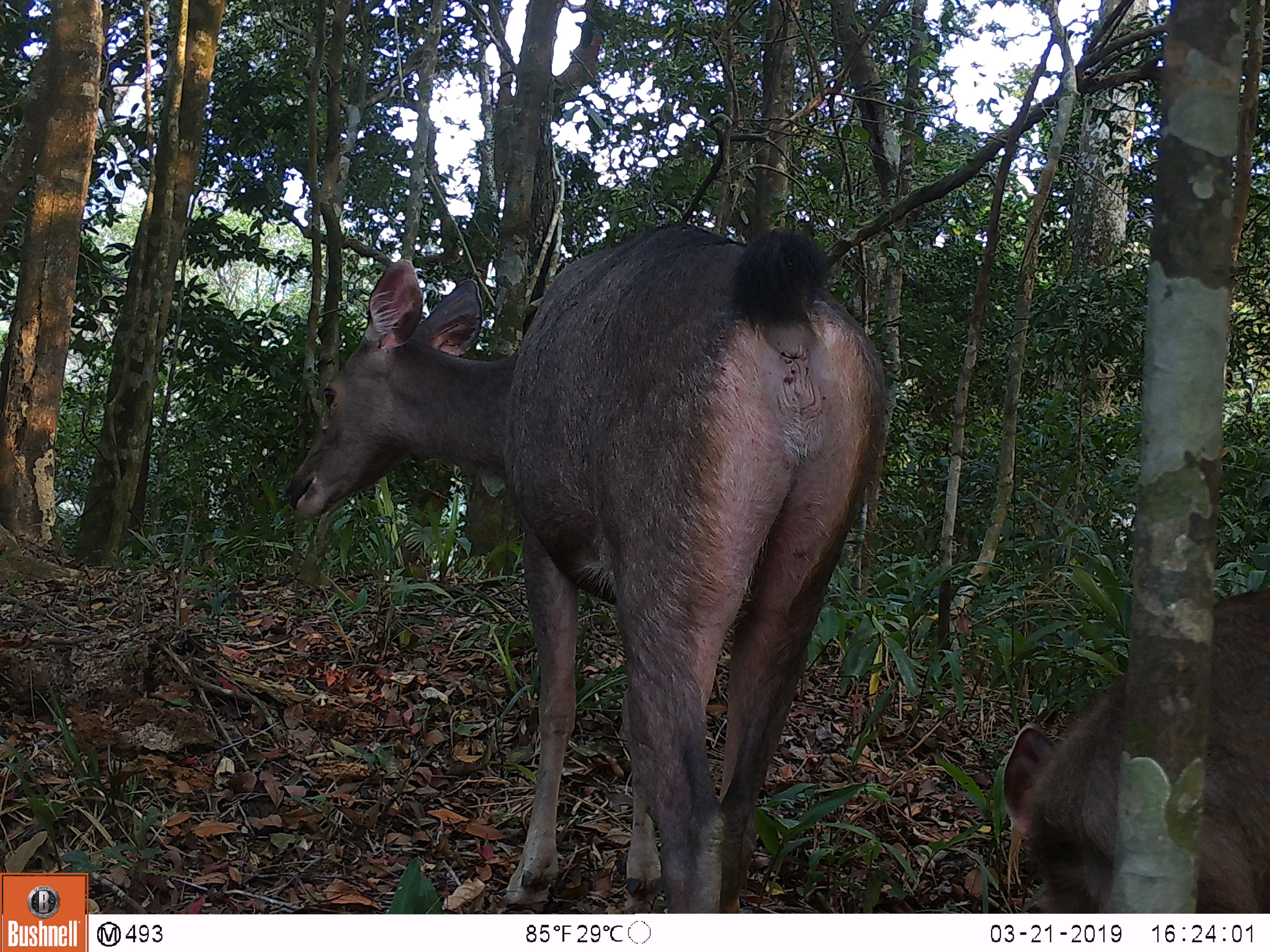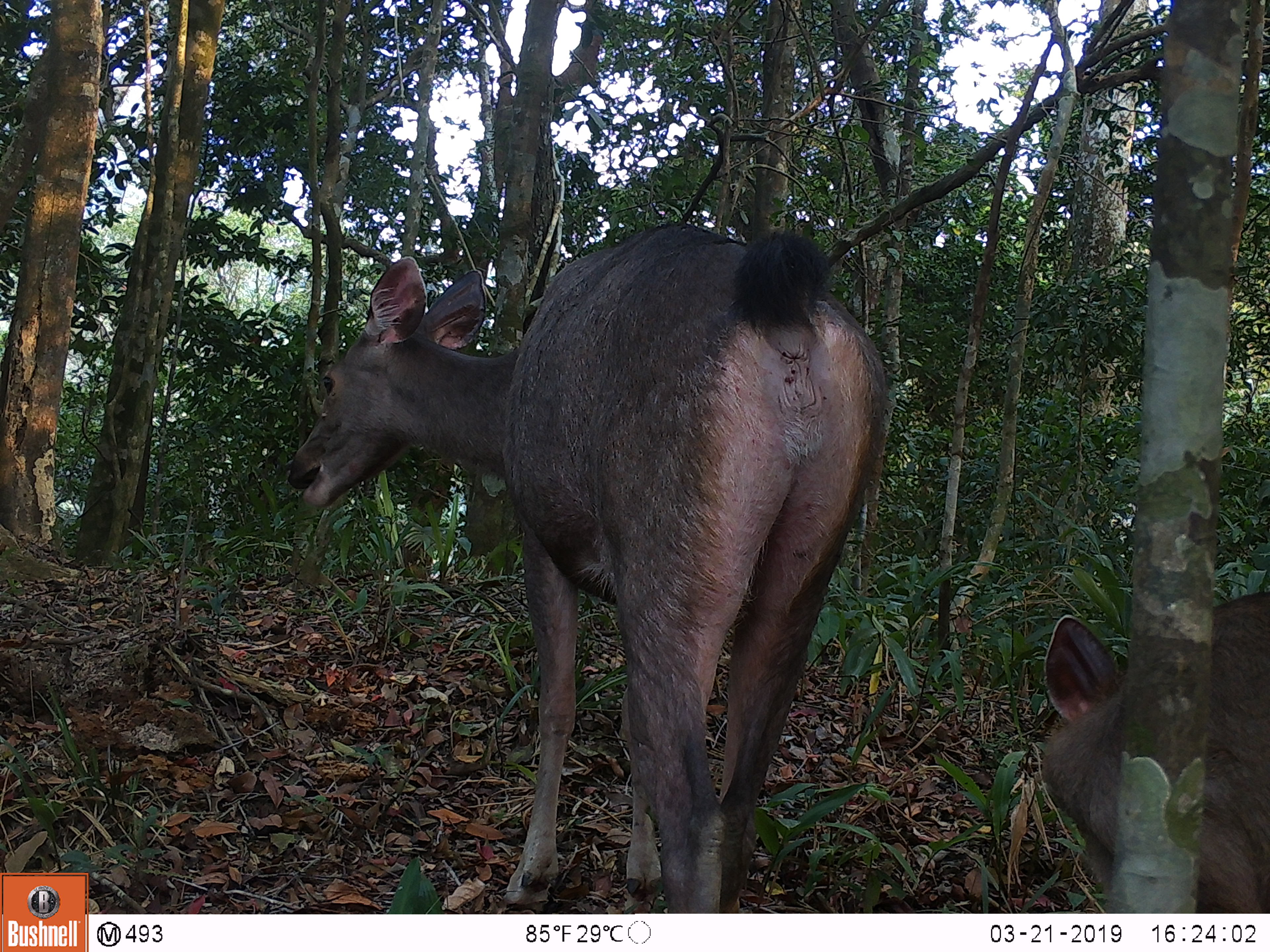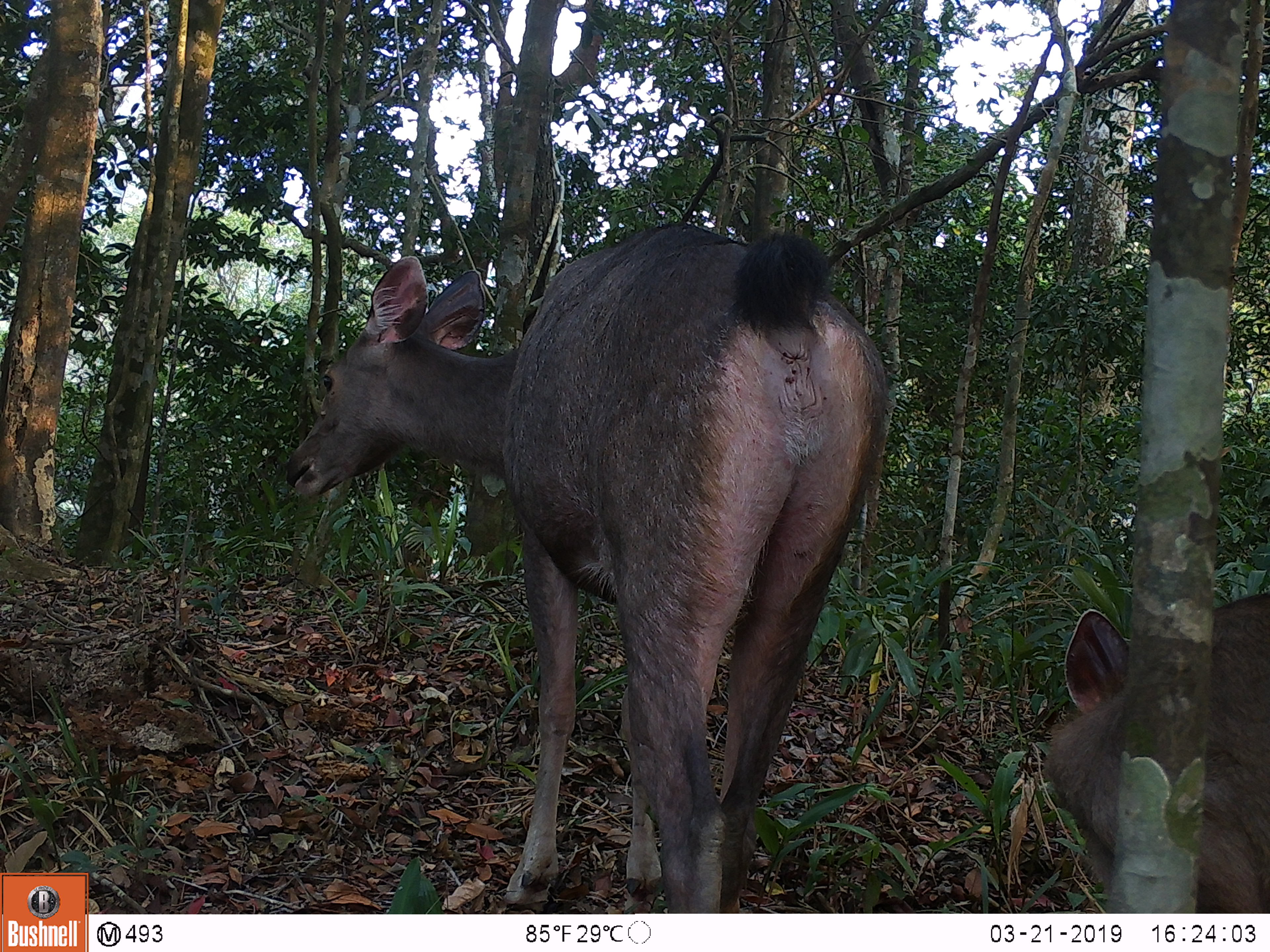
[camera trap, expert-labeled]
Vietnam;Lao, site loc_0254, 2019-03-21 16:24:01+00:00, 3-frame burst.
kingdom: Animalia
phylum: Chordata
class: Mammalia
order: Artiodactyla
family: Cervidae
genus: Rusa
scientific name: Rusa unicolor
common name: sambar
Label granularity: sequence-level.